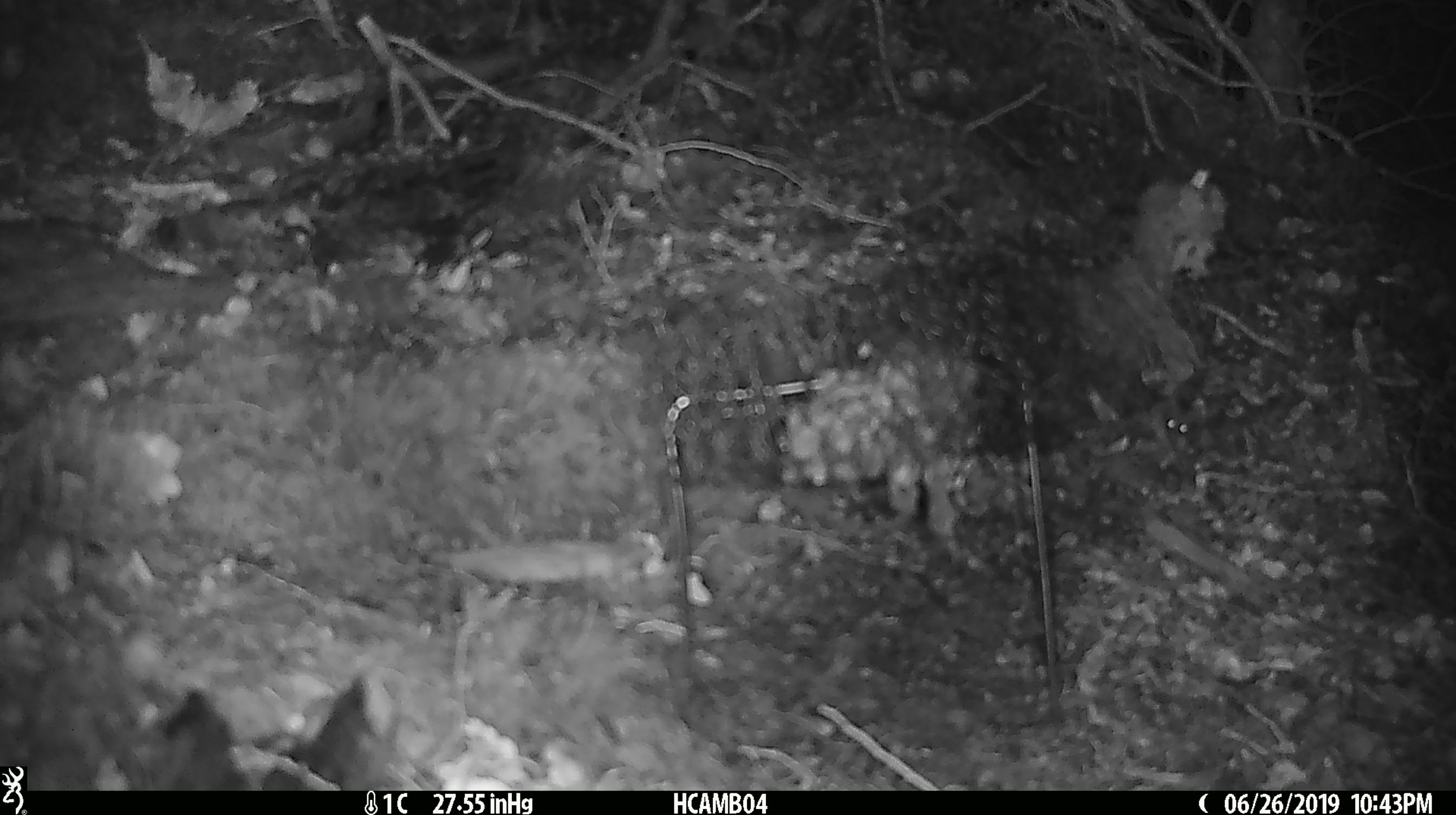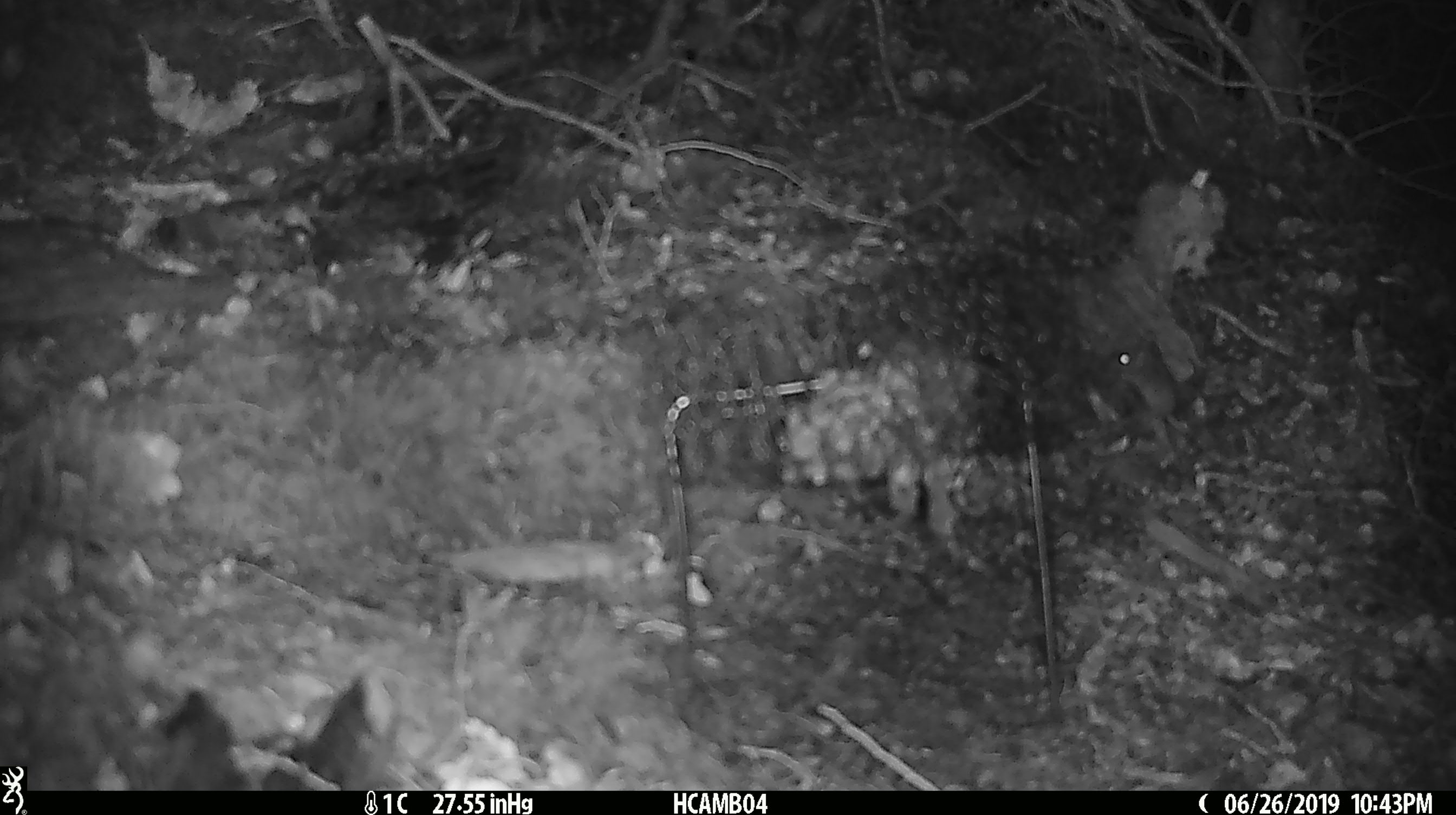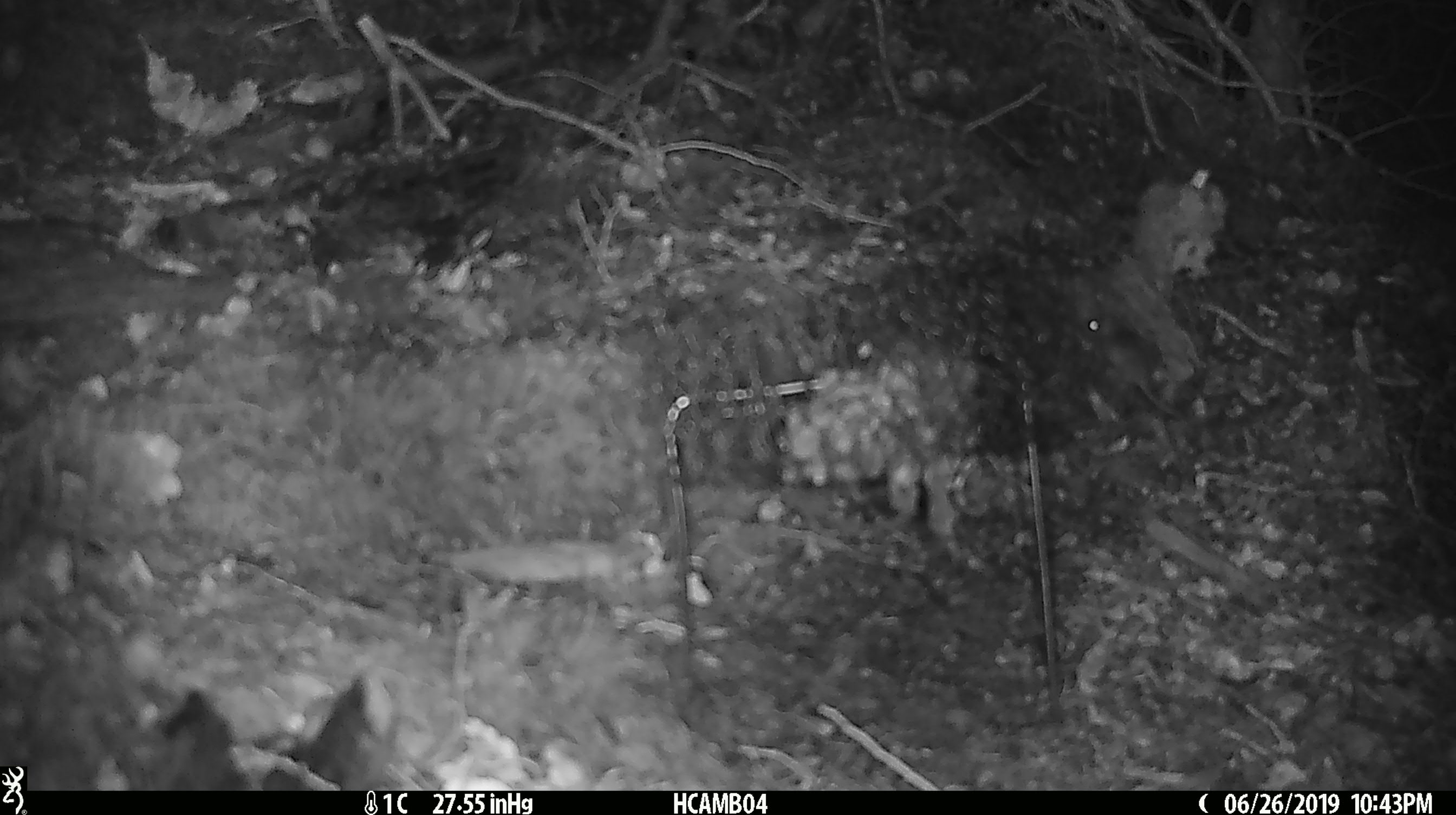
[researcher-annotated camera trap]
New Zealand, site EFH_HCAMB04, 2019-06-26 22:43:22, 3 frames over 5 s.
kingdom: Animalia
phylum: Chordata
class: Mammalia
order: Rodentia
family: Muridae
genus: Mus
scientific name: Mus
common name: mouse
Mouse (Mus).